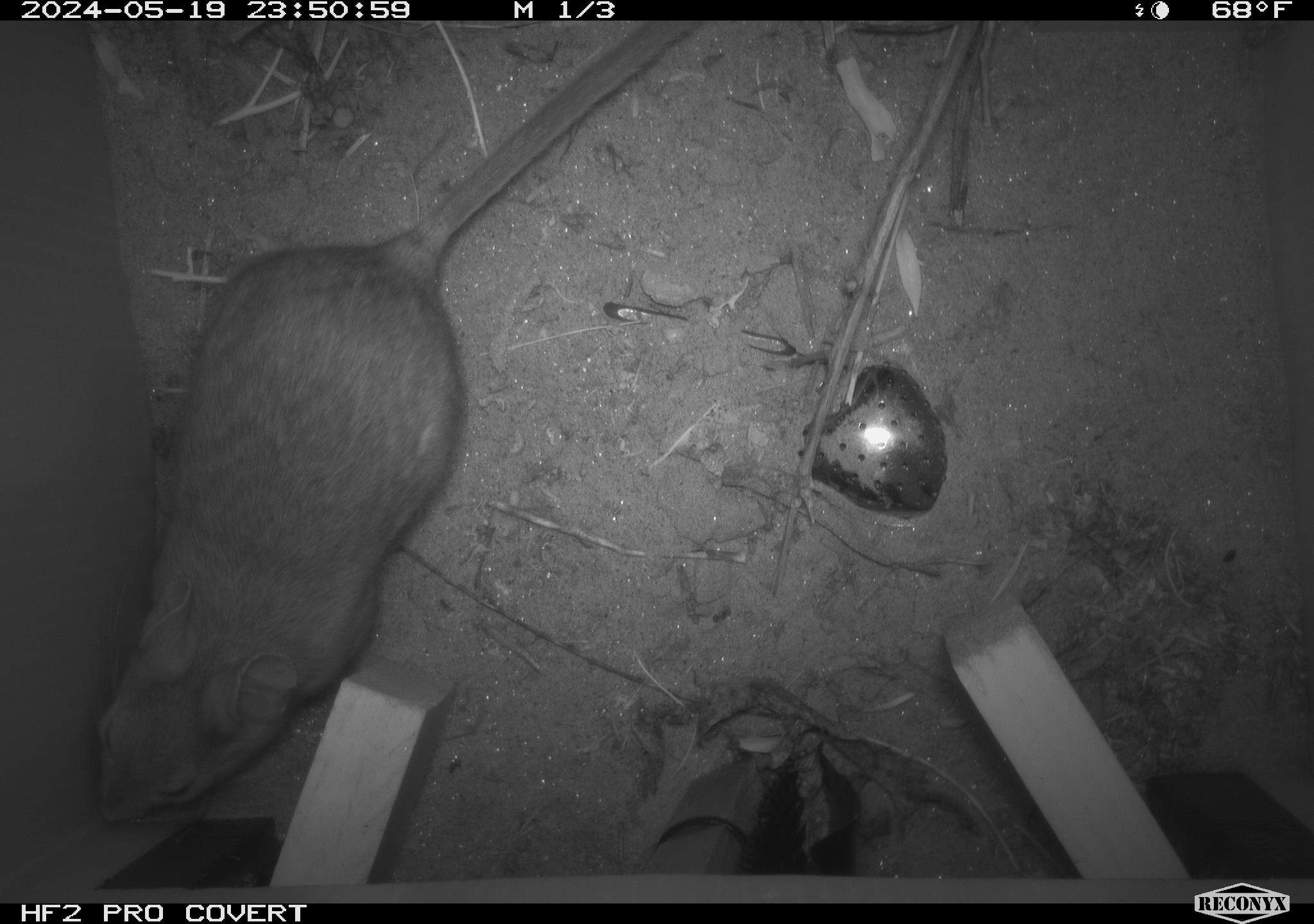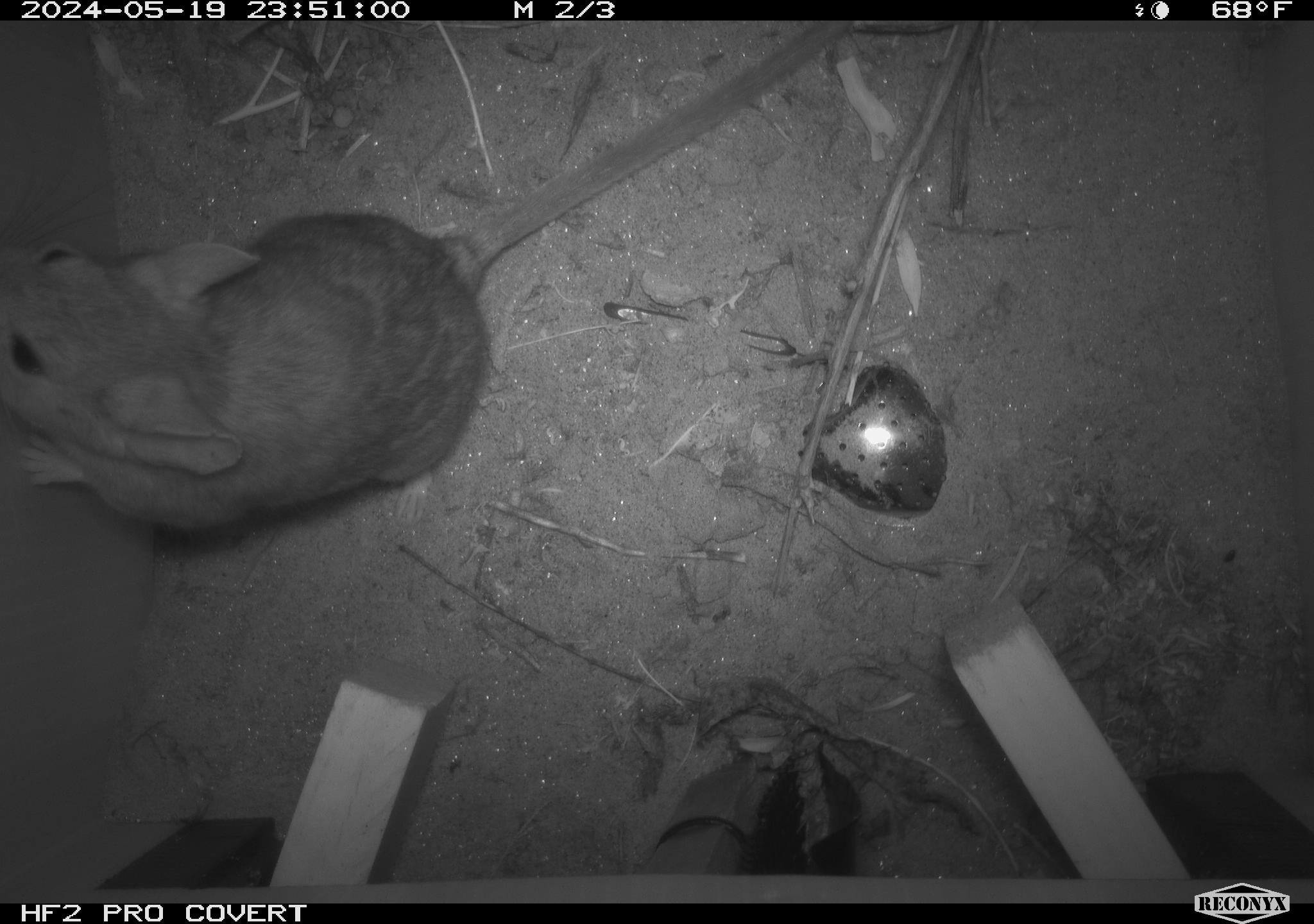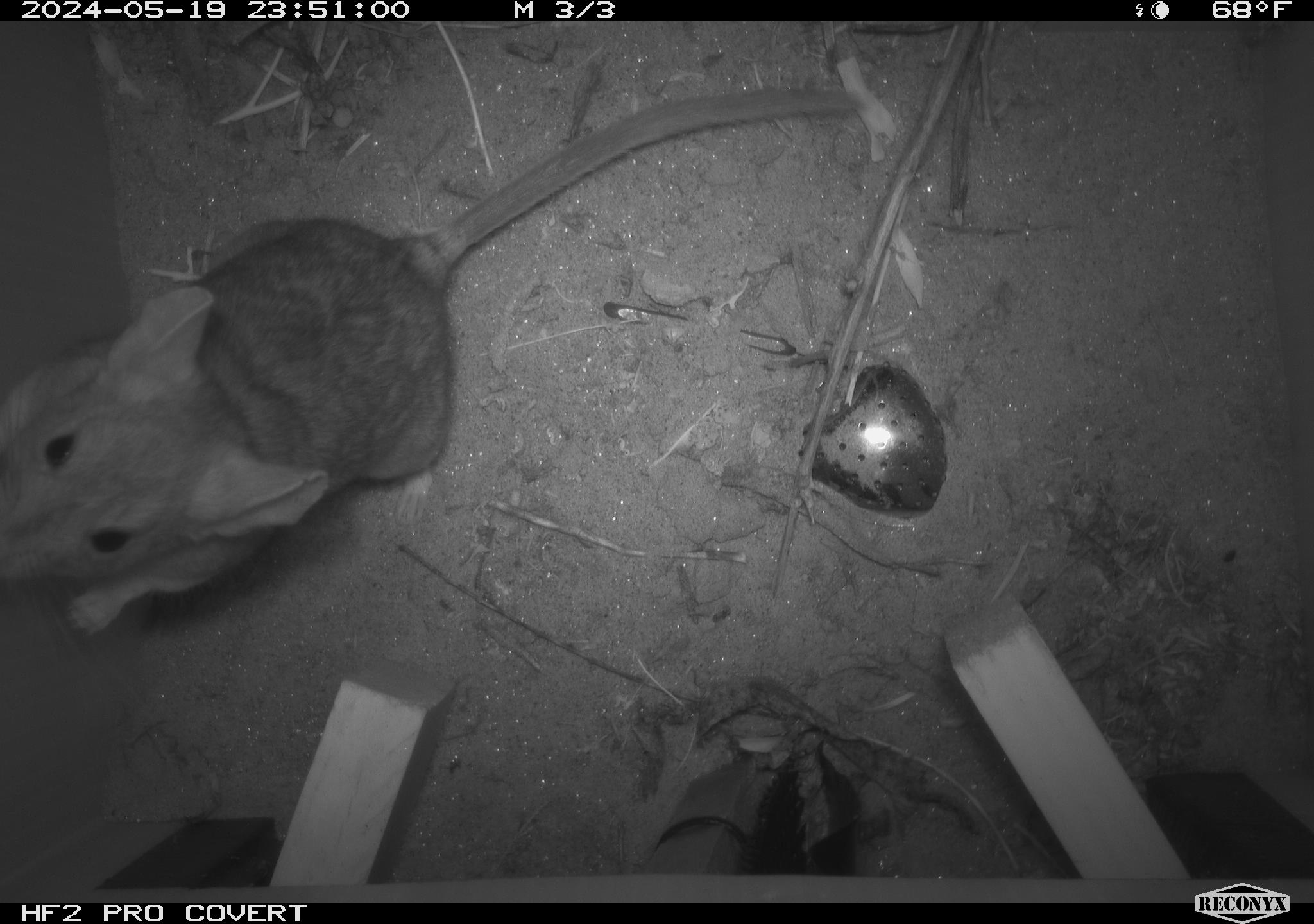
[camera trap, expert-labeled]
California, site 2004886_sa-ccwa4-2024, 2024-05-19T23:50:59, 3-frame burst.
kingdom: Animalia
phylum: Chordata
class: Mammalia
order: Rodentia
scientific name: Rodentia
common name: woodrat or rat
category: woodrat or rat species